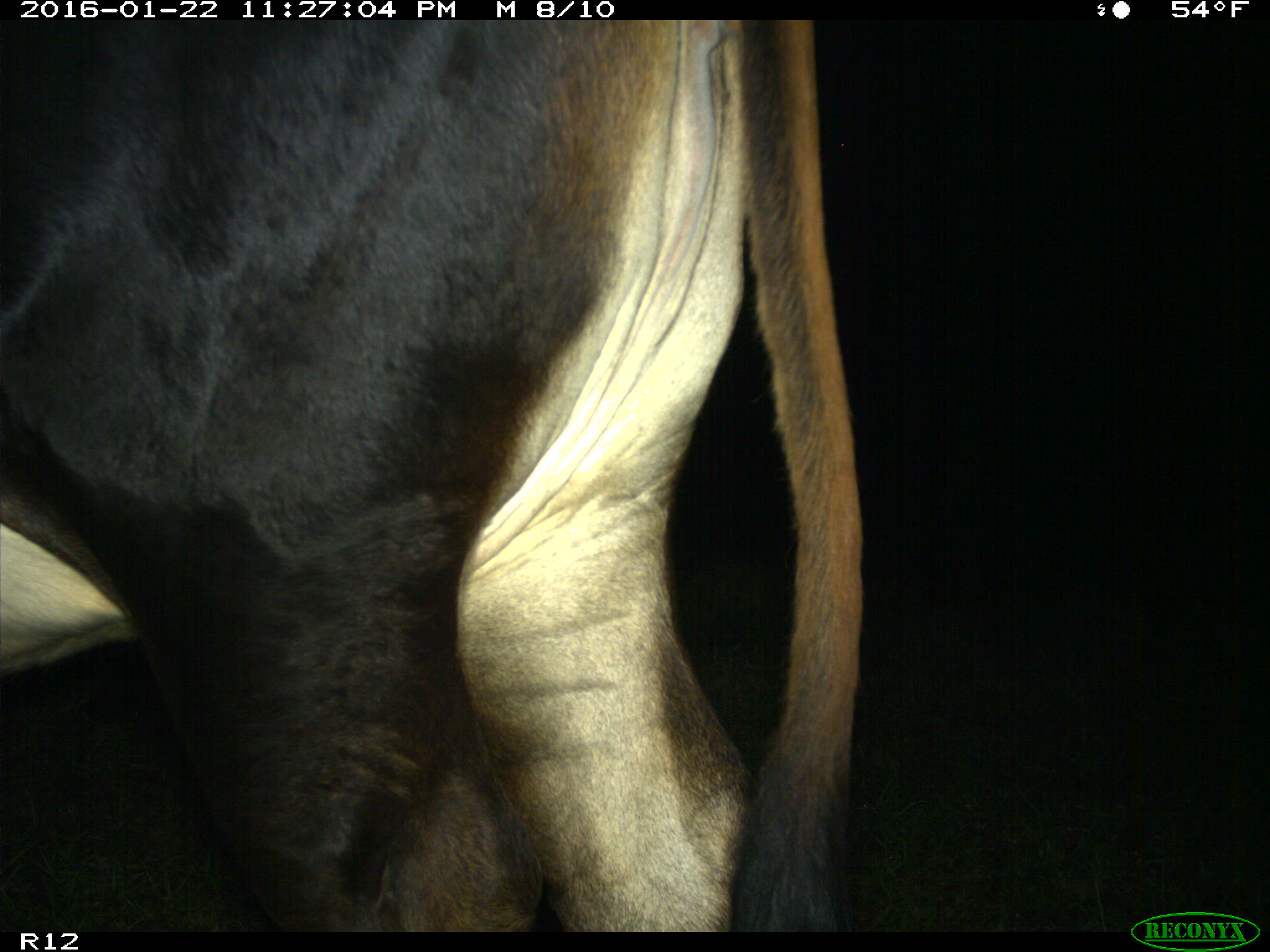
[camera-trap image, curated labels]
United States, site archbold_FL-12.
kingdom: Animalia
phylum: Chordata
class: Mammalia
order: Artiodactyla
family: Bovidae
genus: Bos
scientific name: Bos taurus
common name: domestic cow